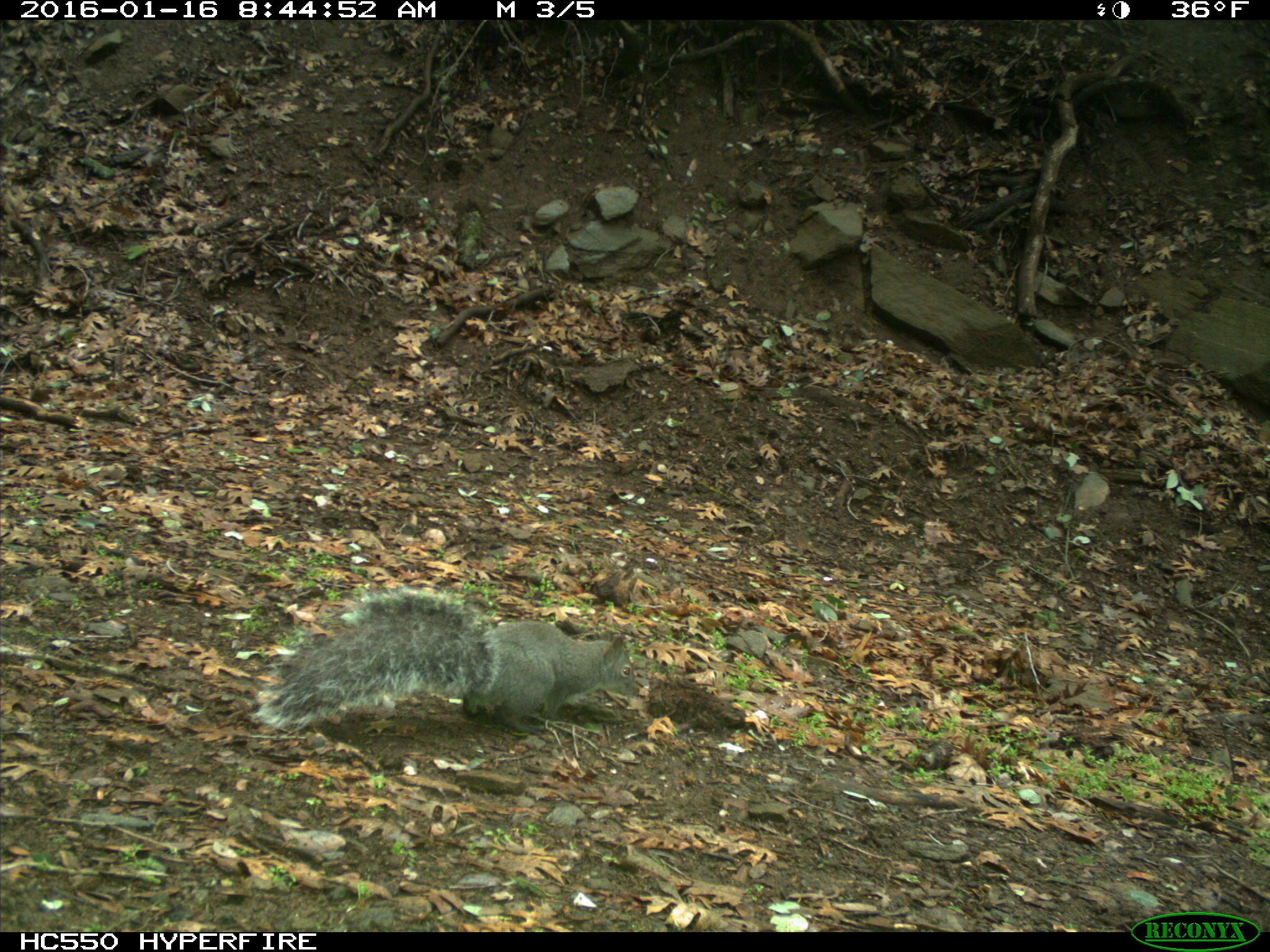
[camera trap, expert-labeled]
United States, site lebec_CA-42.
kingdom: Animalia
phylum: Chordata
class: Mammalia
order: Rodentia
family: Sciuridae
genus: Sciurus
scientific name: Sciurus carolinensis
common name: eastern gray squirrel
Sciurus carolinensis (eastern gray squirrel).